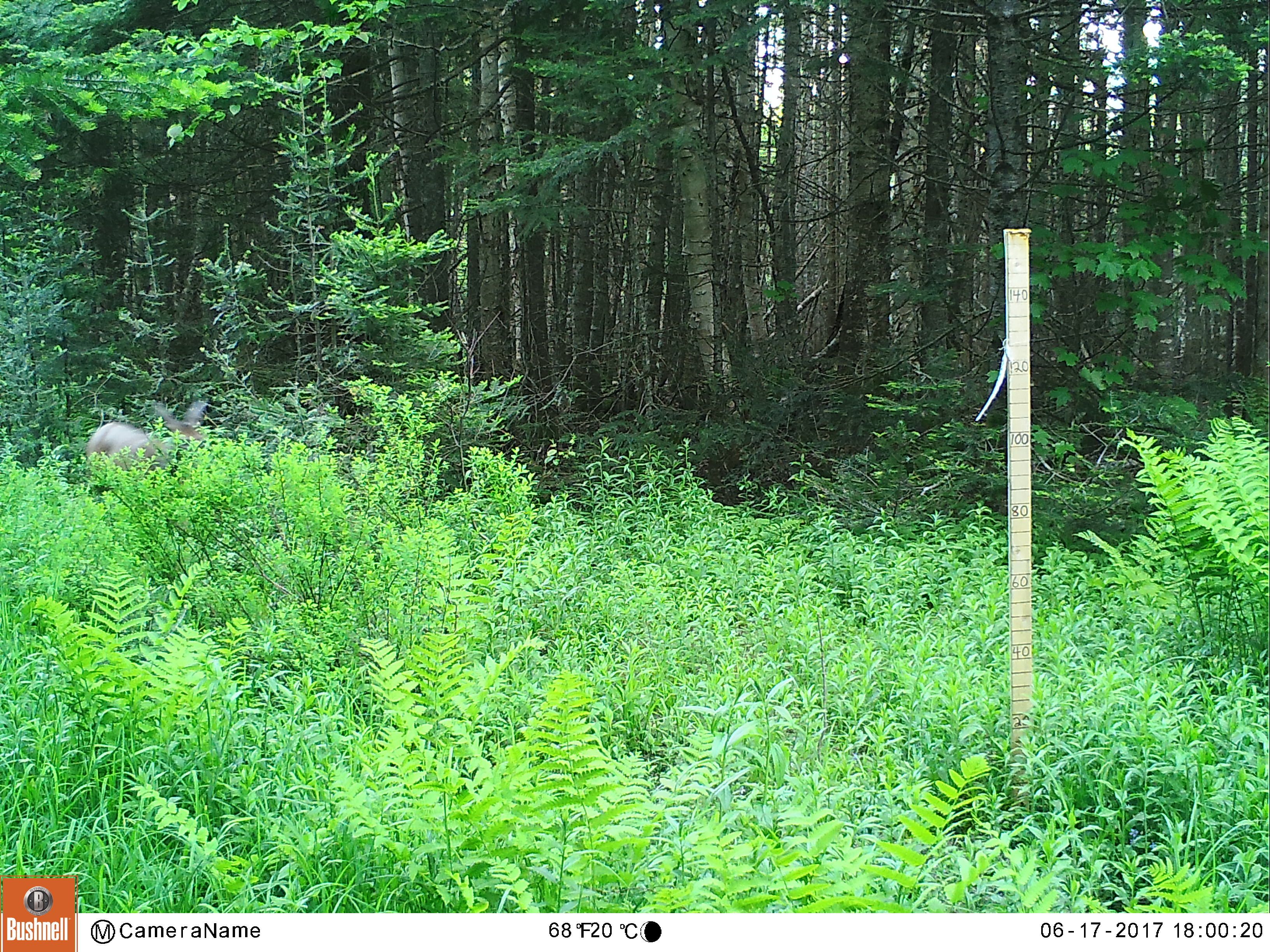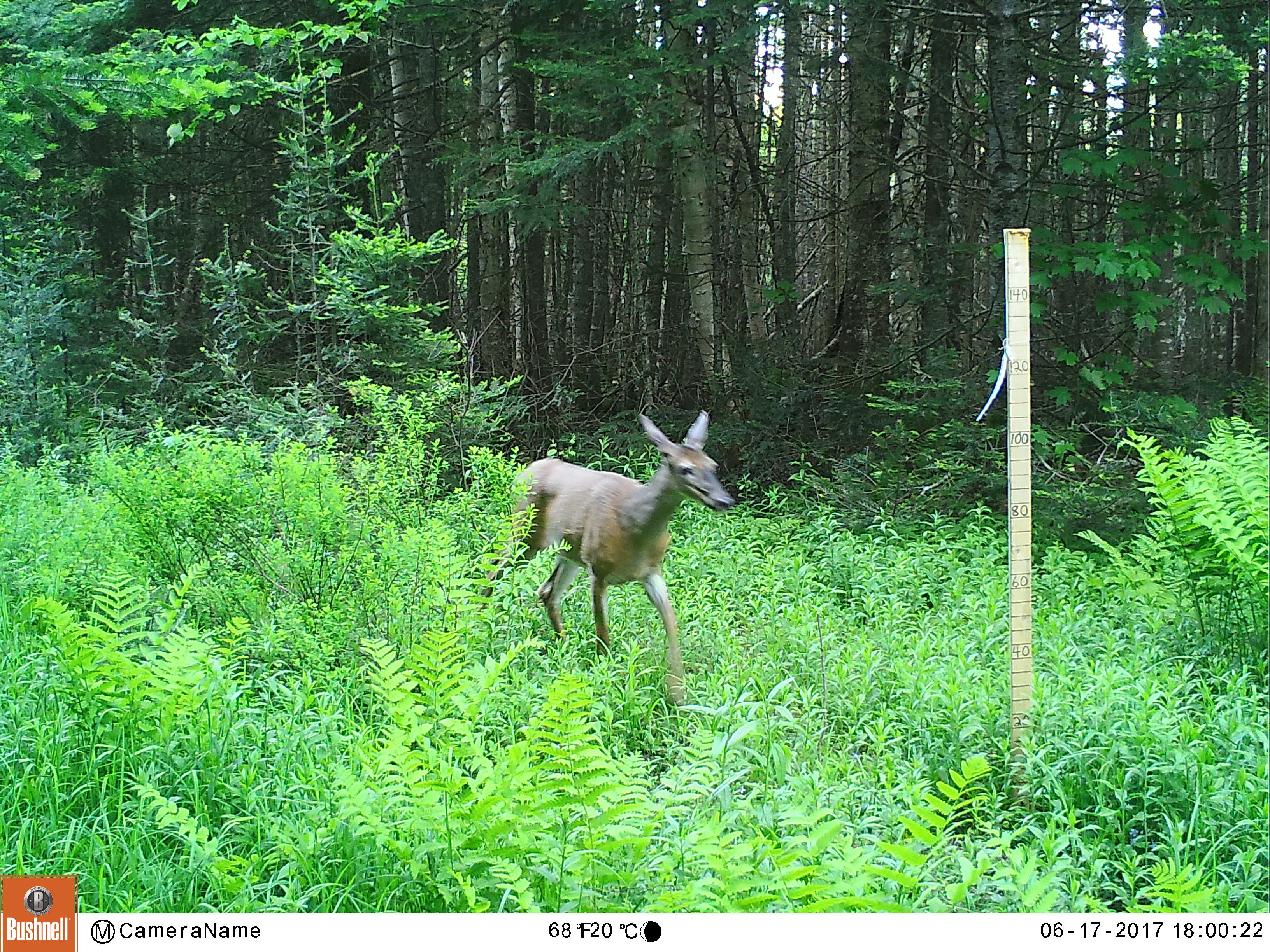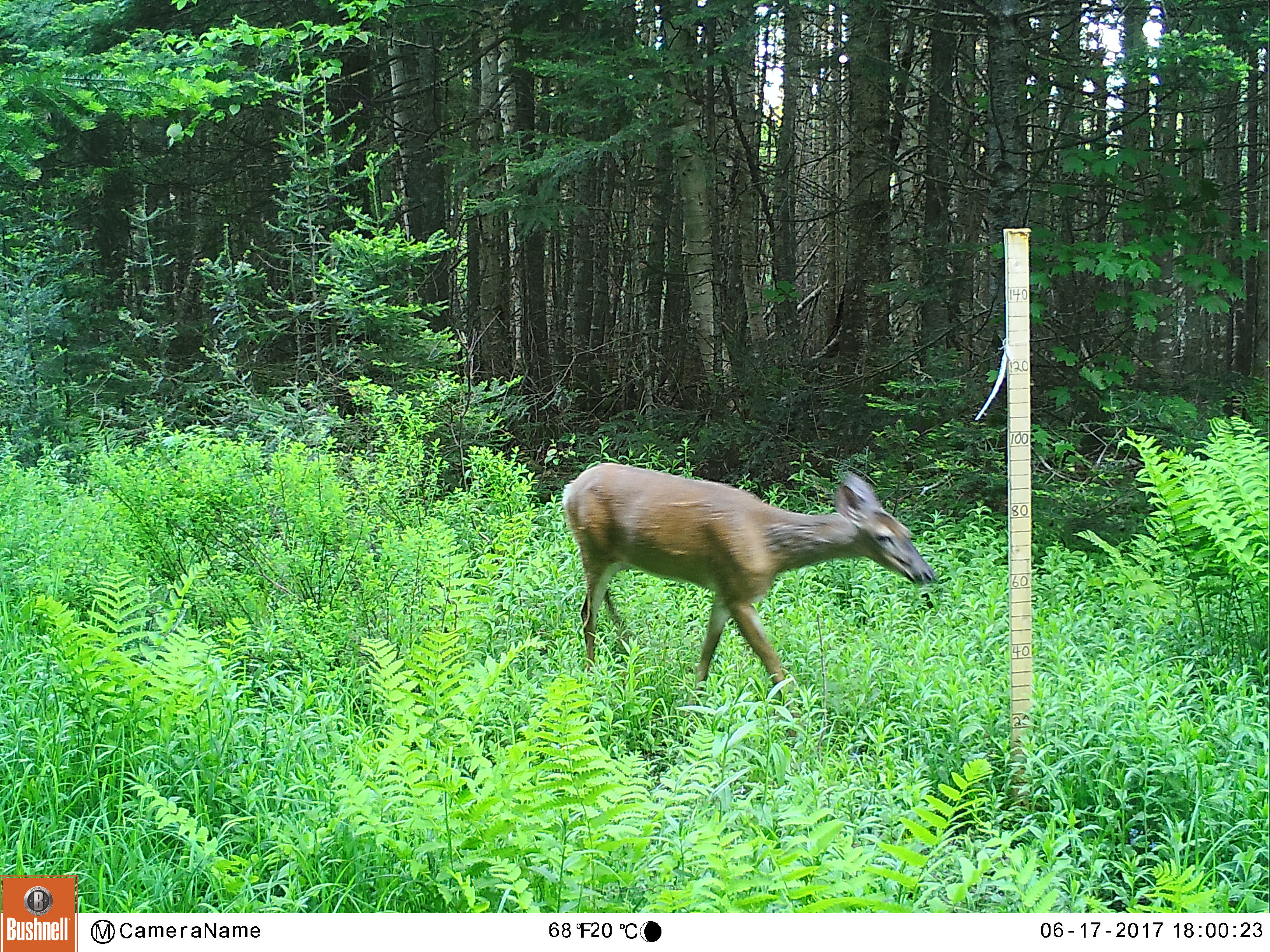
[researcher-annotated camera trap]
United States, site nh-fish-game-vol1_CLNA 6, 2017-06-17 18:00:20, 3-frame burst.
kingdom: Animalia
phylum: Chordata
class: Mammalia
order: Artiodactyla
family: Cervidae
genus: Odocoileus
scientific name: Odocoileus virginianus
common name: white-tailed deer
White-tailed deer (Odocoileus virginianus).